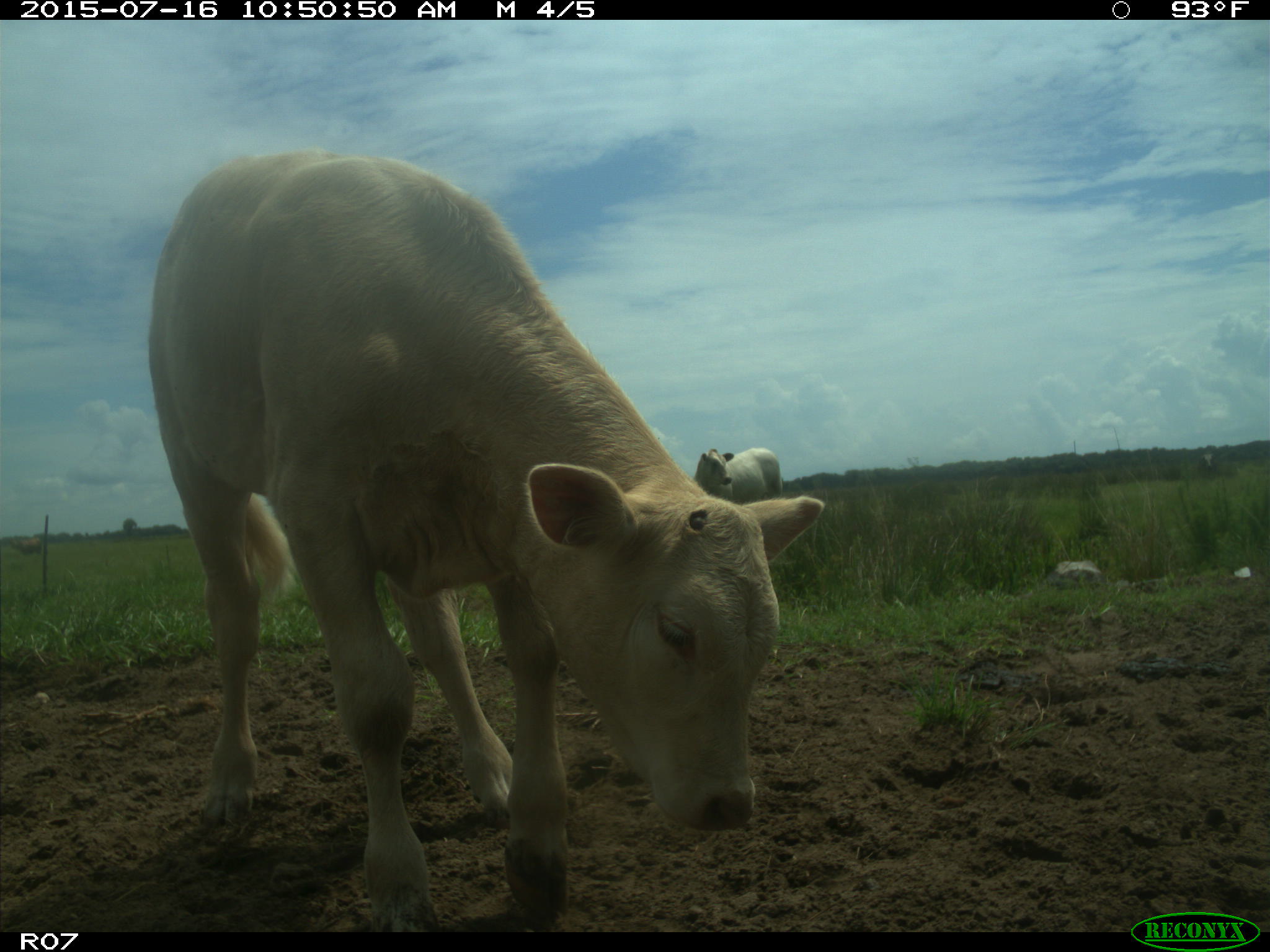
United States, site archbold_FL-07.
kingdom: Animalia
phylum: Chordata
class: Mammalia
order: Artiodactyla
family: Bovidae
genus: Bos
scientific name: Bos taurus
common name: domestic cow